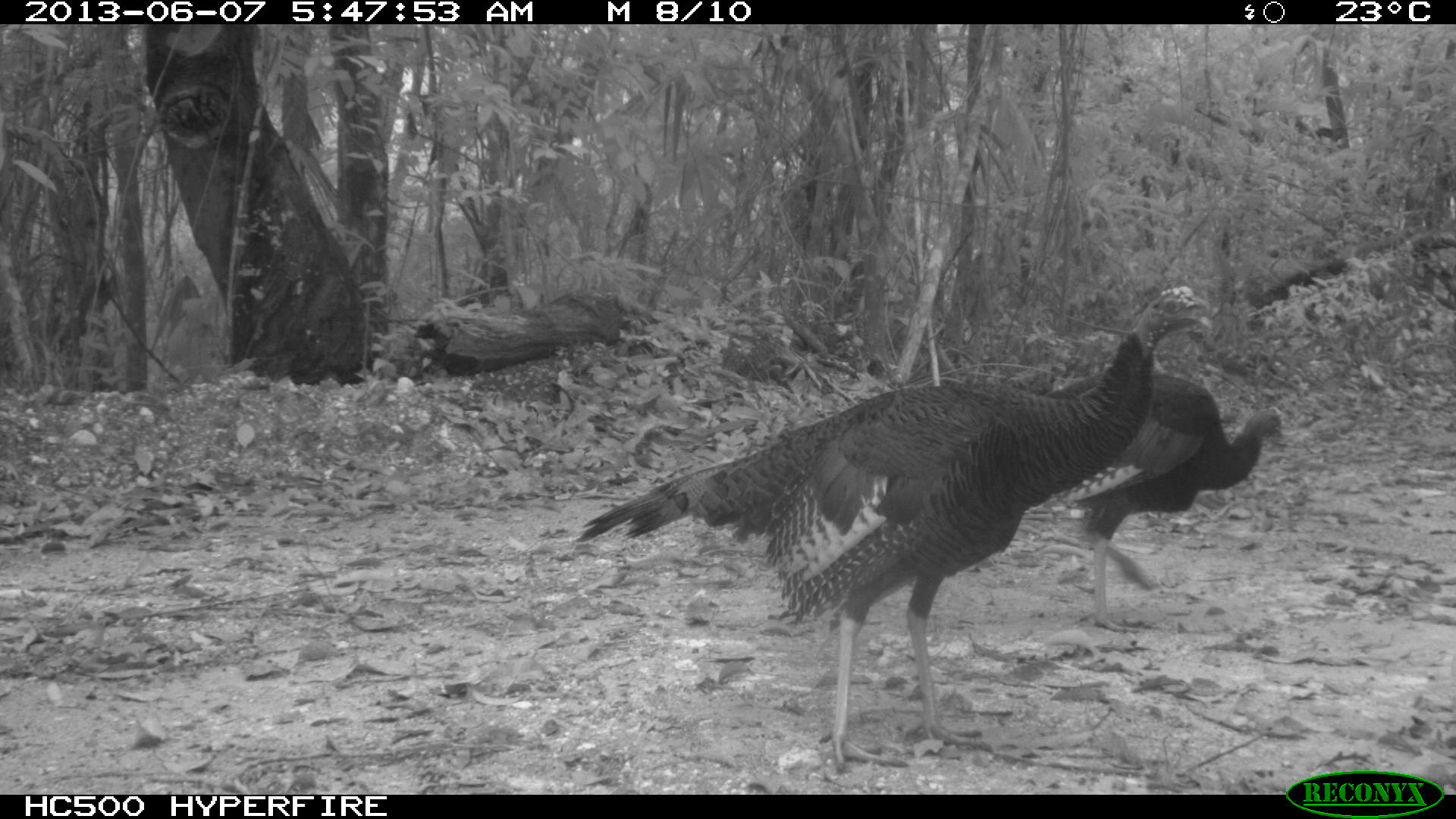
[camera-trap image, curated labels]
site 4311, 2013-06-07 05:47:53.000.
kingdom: Animalia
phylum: Chordata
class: Aves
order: Galliformes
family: Phasianidae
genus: Meleagris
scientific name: Meleagris ocellata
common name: ocellated turkey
Meleagris ocellata (ocellated turkey), count 2.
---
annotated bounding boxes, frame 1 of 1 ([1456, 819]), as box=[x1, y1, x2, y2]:
meleagris ocellata: box=[572, 283, 1214, 772]; box=[1039, 371, 1282, 633]